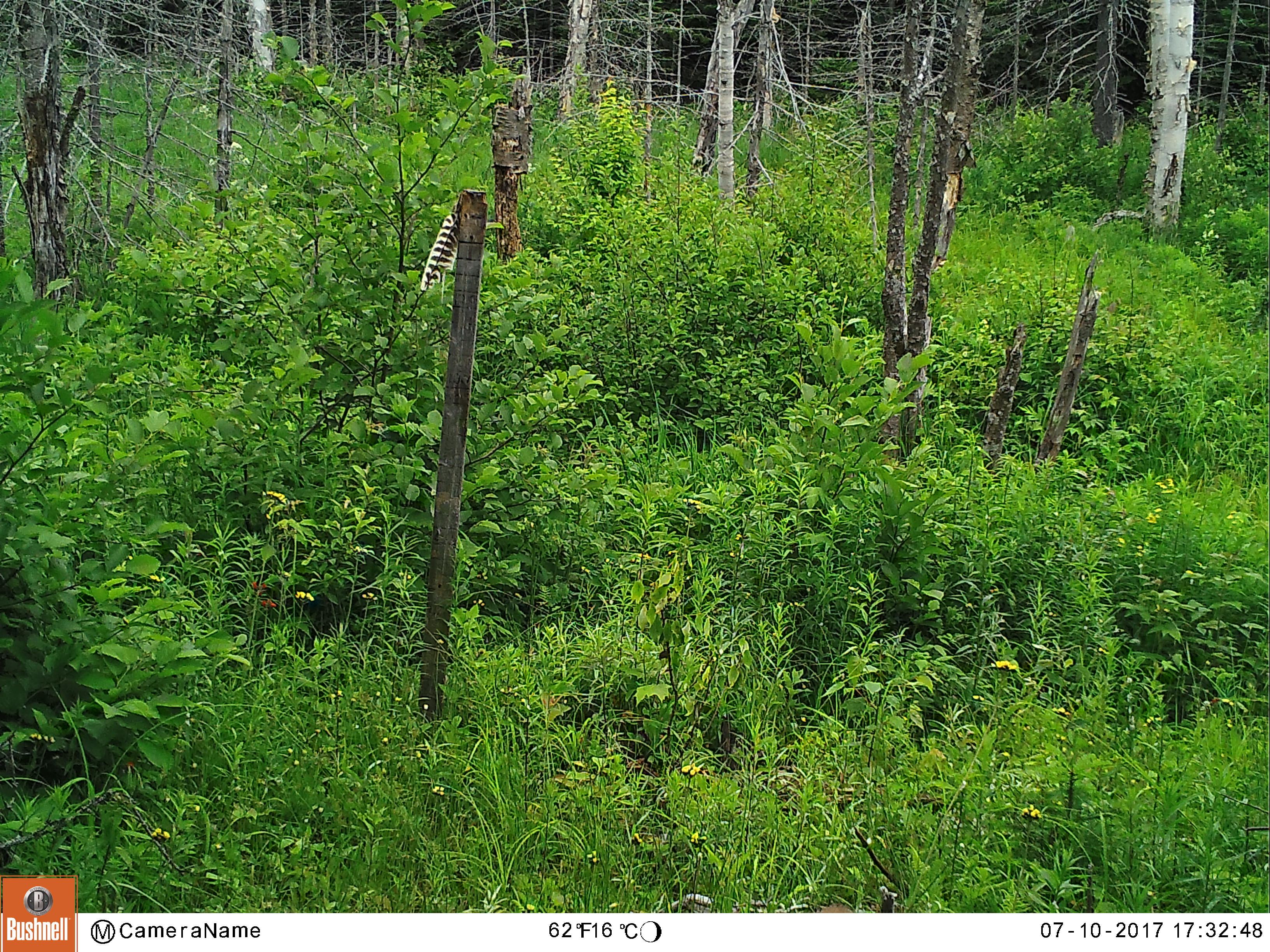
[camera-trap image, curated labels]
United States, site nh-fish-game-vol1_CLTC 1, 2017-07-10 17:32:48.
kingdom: Animalia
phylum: Chordata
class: Mammalia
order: Artiodactyla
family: Cervidae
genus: Odocoileus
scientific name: Odocoileus virginianus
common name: white-tailed deer